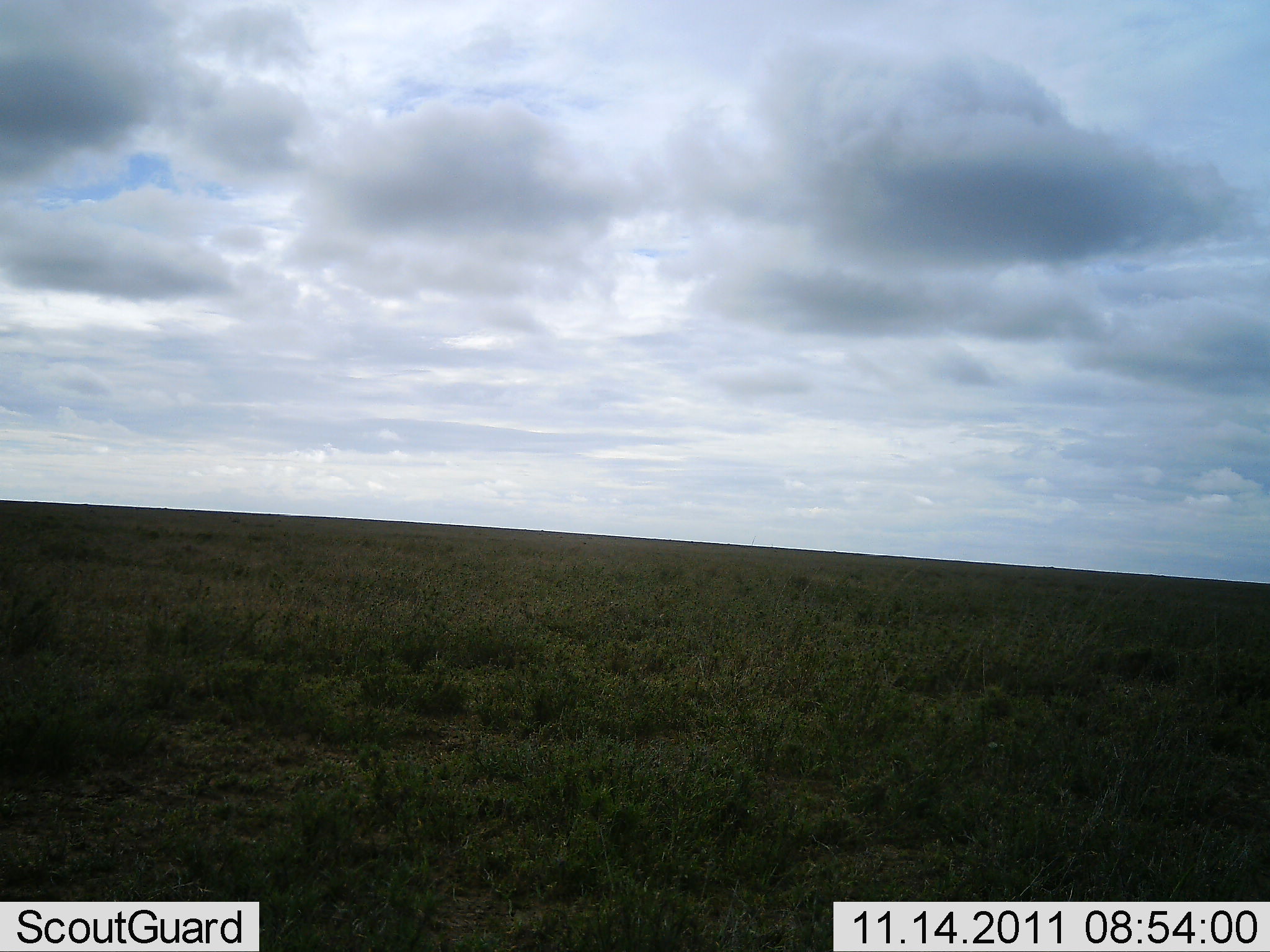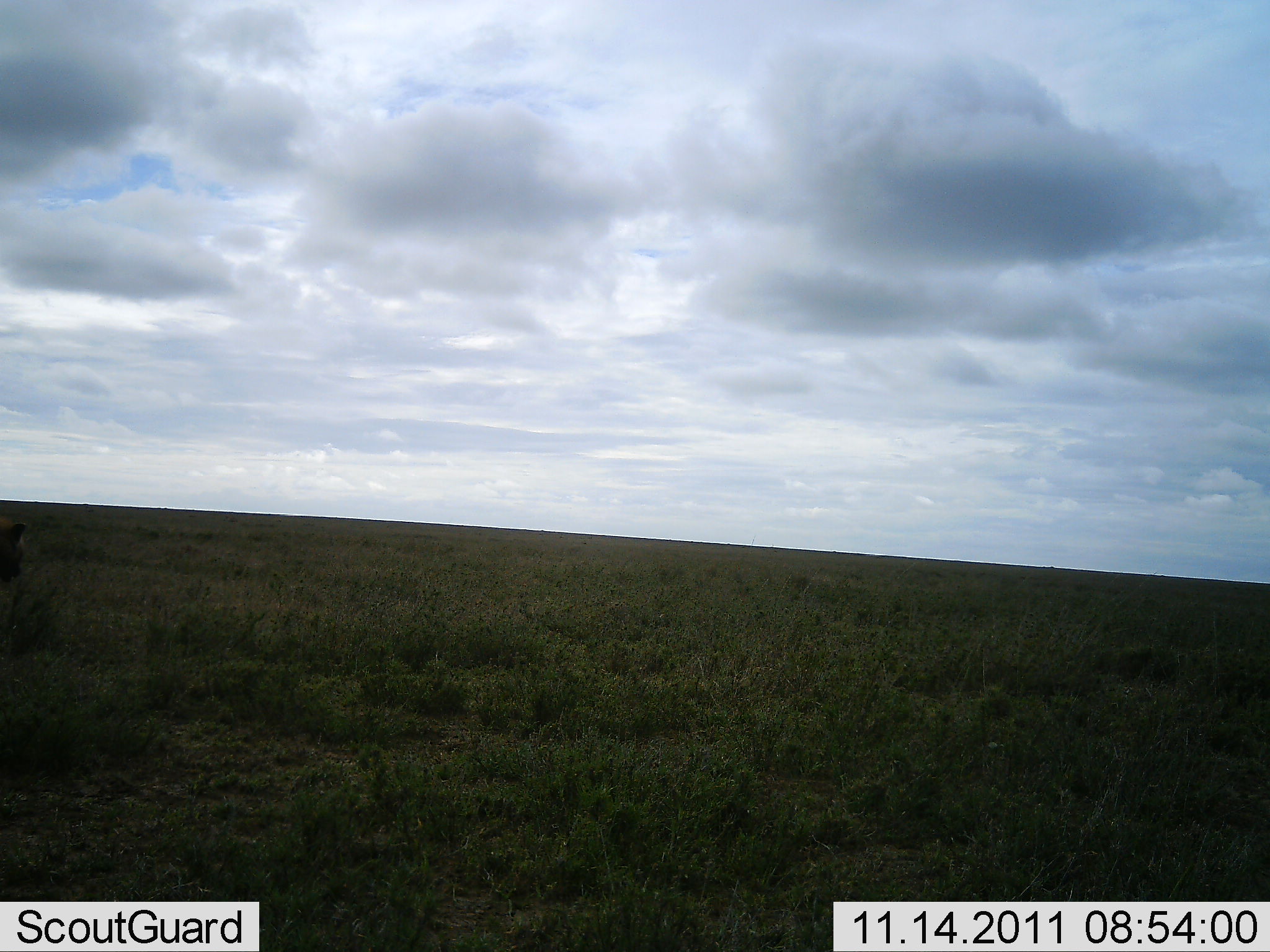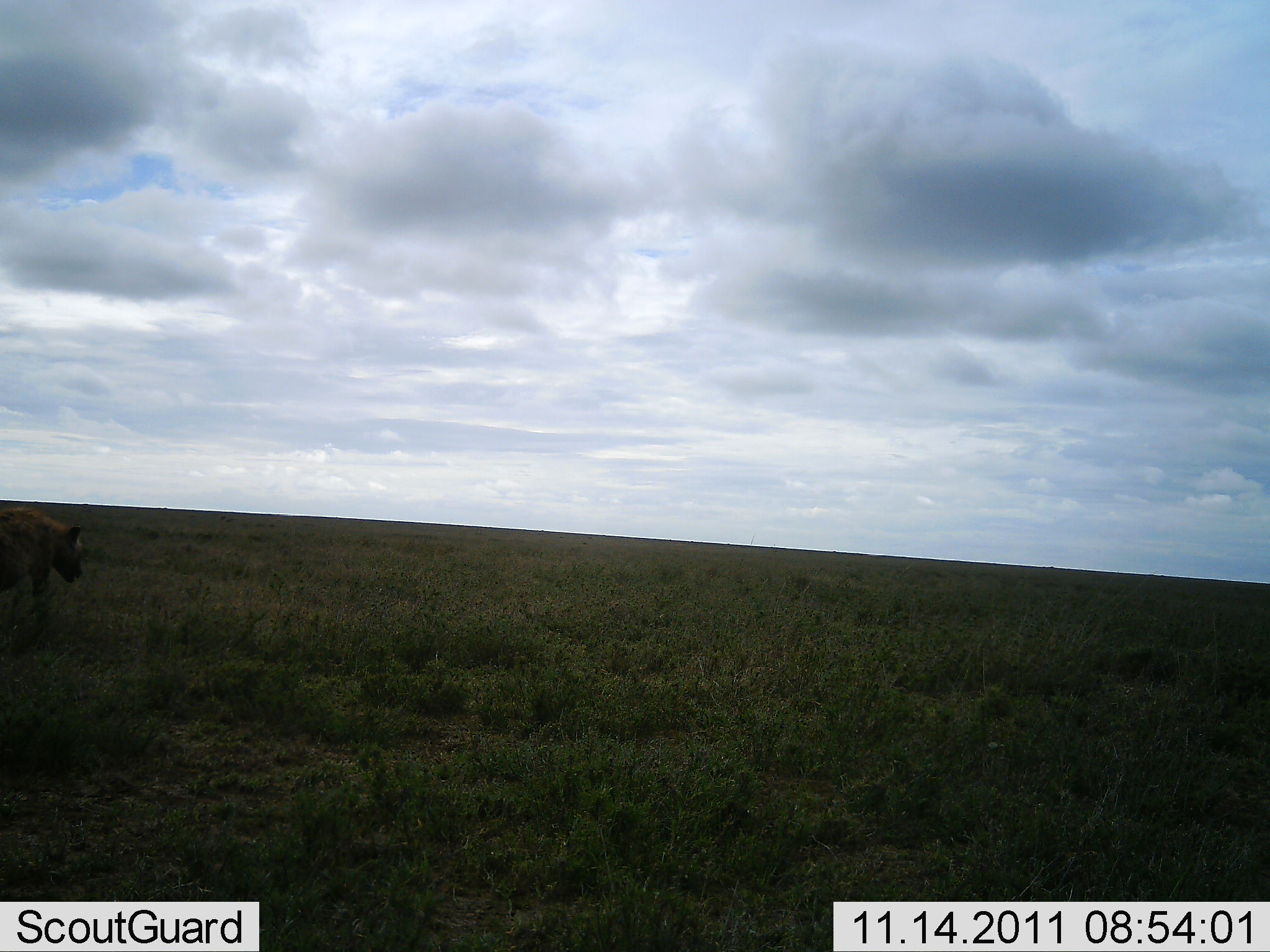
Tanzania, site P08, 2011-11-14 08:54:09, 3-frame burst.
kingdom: Animalia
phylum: Chordata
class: Mammalia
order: Carnivora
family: Hyaenidae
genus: Crocuta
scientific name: Crocuta crocuta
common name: spotted hyena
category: hyenaspotted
Hyenaspotted (spotted hyena) (Crocuta crocuta), count 1. Behavior (volunteer vote fractions): standing 8%, resting 0%, moving 100%, interacting 0%. Young present (vote fraction): 0%. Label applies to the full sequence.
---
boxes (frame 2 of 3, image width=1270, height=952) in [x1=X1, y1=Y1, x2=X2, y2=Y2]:
animal: [x1=1, y1=519, x2=27, y2=583]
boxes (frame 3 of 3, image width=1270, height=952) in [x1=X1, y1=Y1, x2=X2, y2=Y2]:
animal: [x1=1, y1=507, x2=84, y2=652]